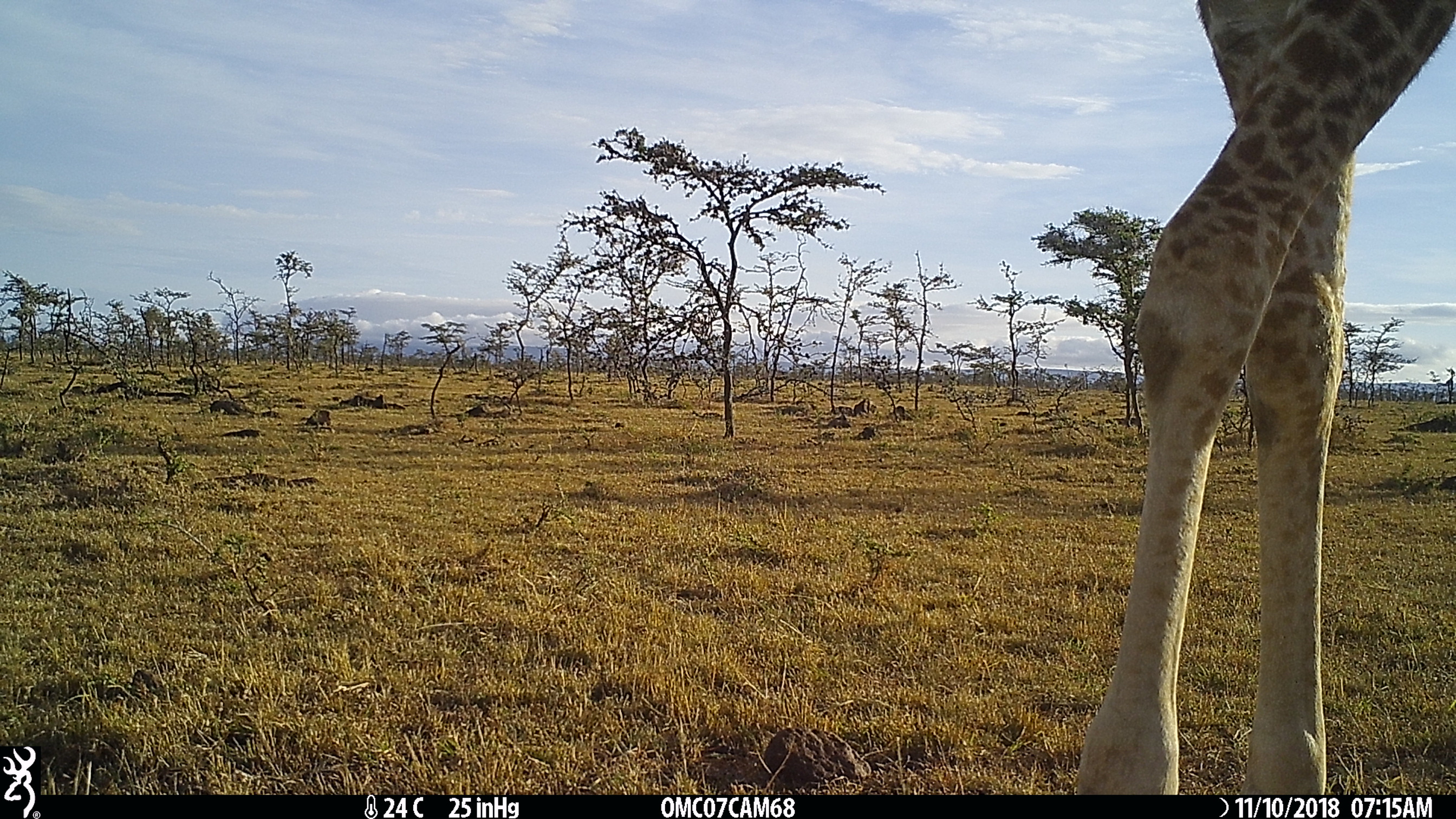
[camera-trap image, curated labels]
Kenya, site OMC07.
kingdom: Animalia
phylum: Chordata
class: Mammalia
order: Artiodactyla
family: Giraffidae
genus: Giraffa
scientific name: Giraffa camelopardalis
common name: northern giraffe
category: giraffe